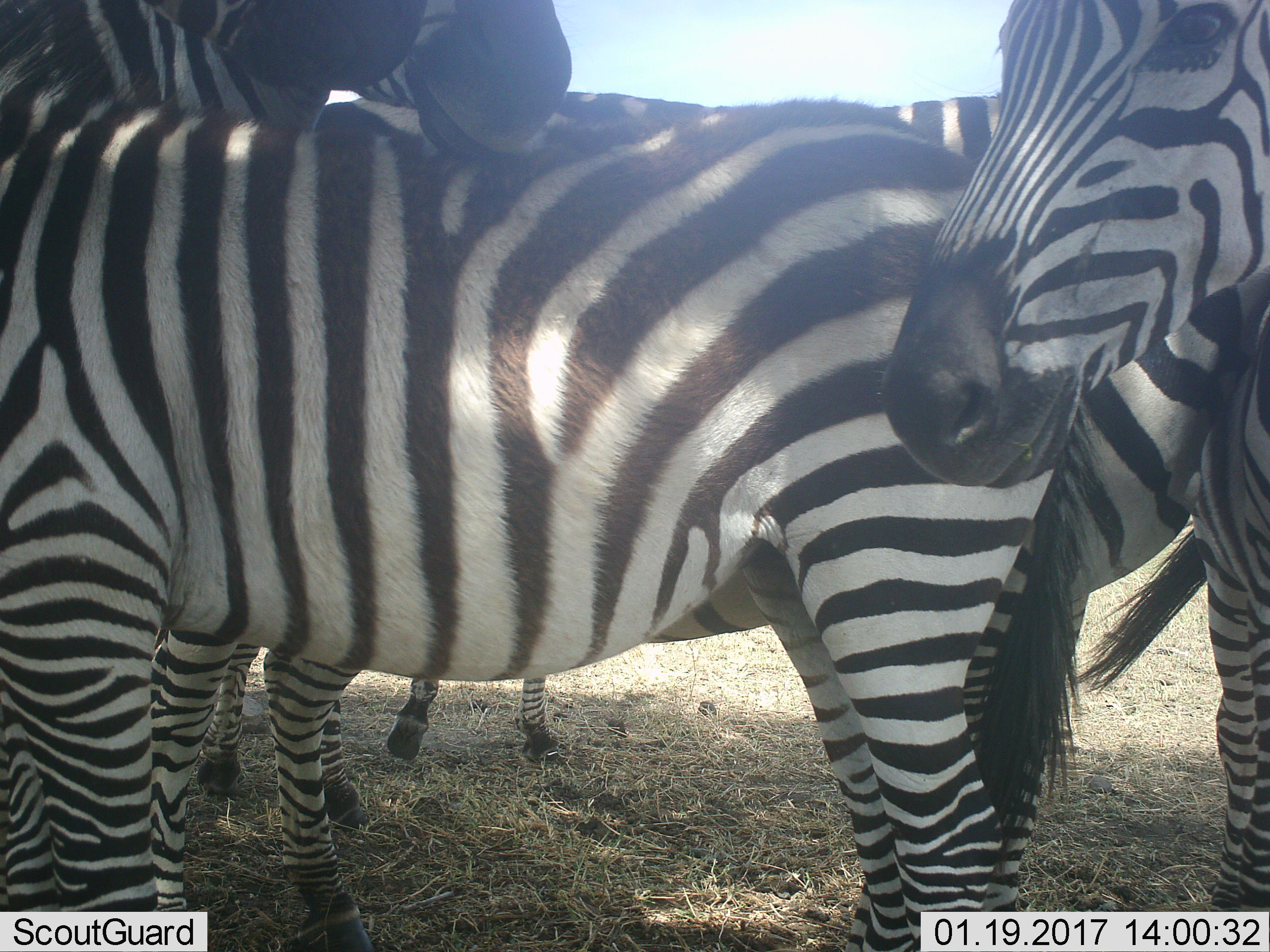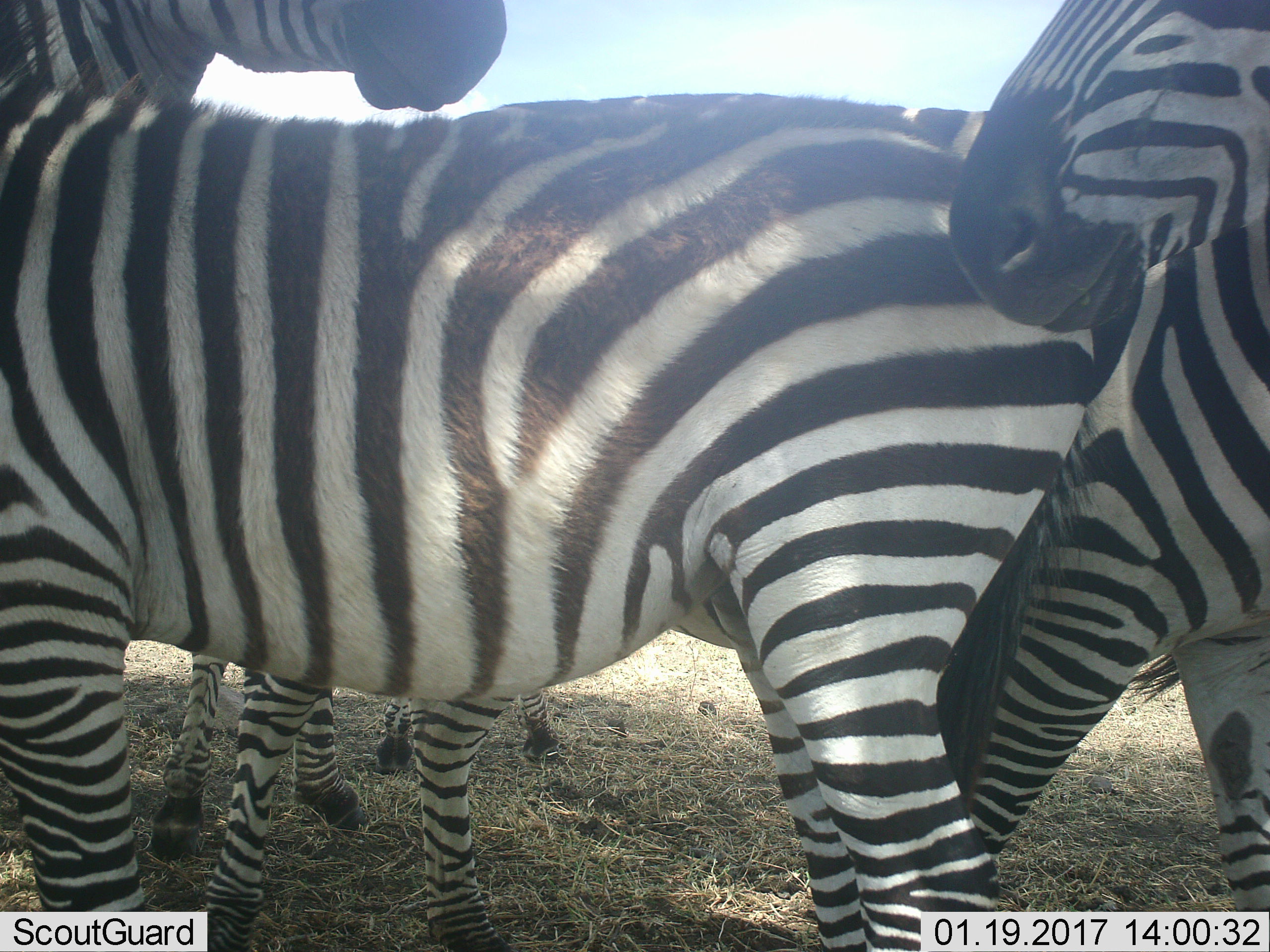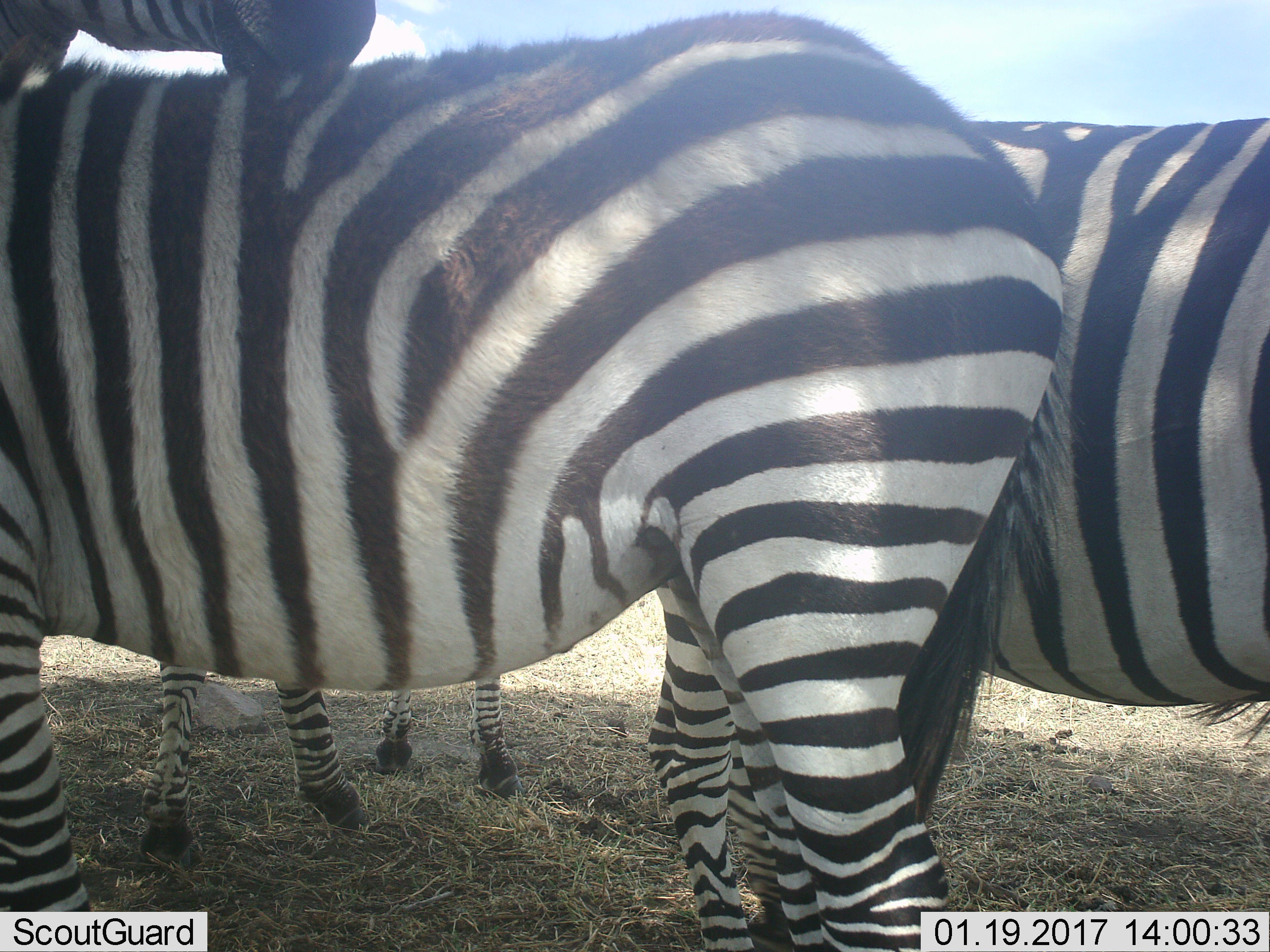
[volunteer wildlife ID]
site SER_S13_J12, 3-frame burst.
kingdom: Animalia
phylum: Chordata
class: Mammalia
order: Perissodactyla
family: Equidae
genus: Equus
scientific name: Equus quagga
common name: plains zebra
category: zebraplains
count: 5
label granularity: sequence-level